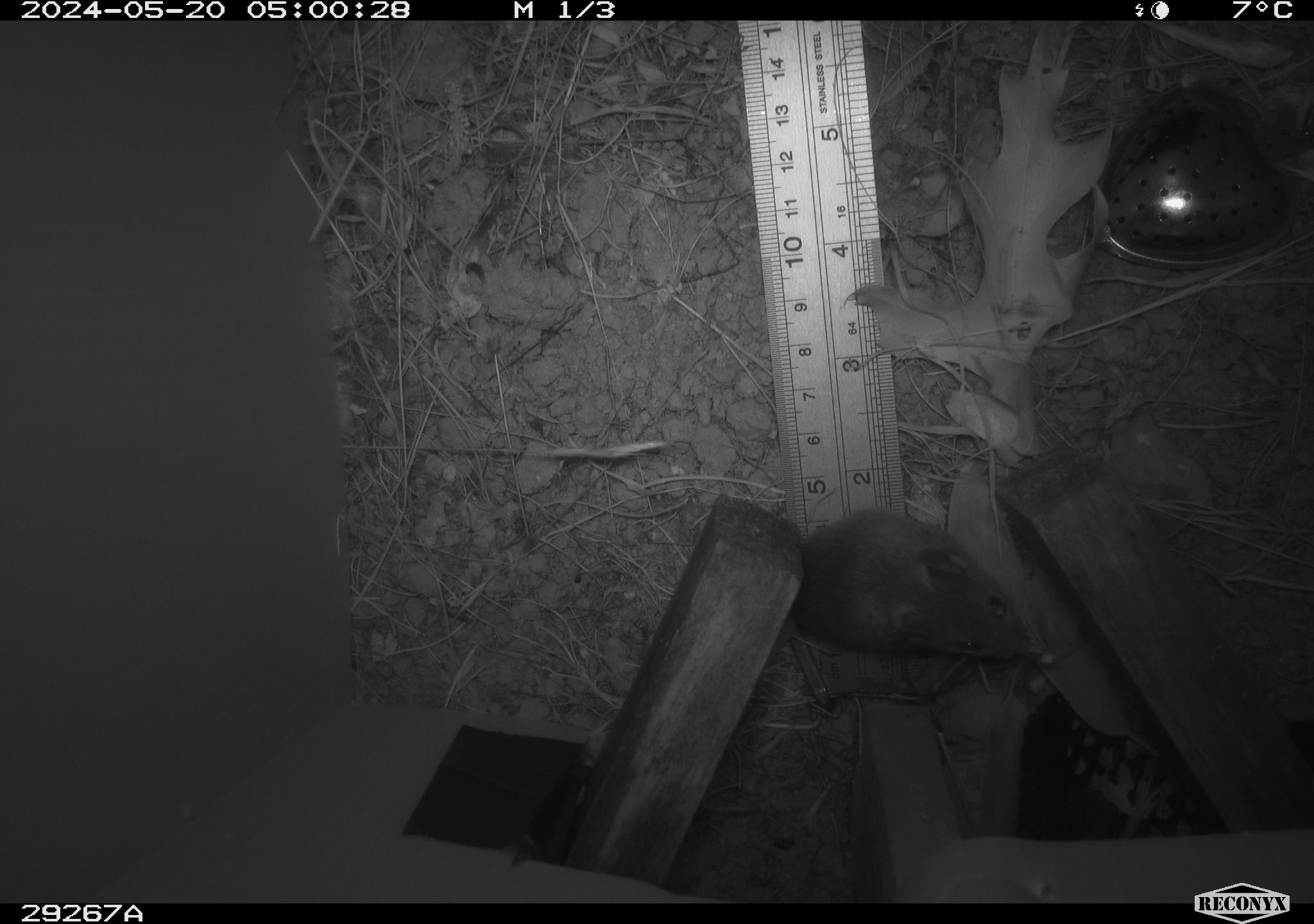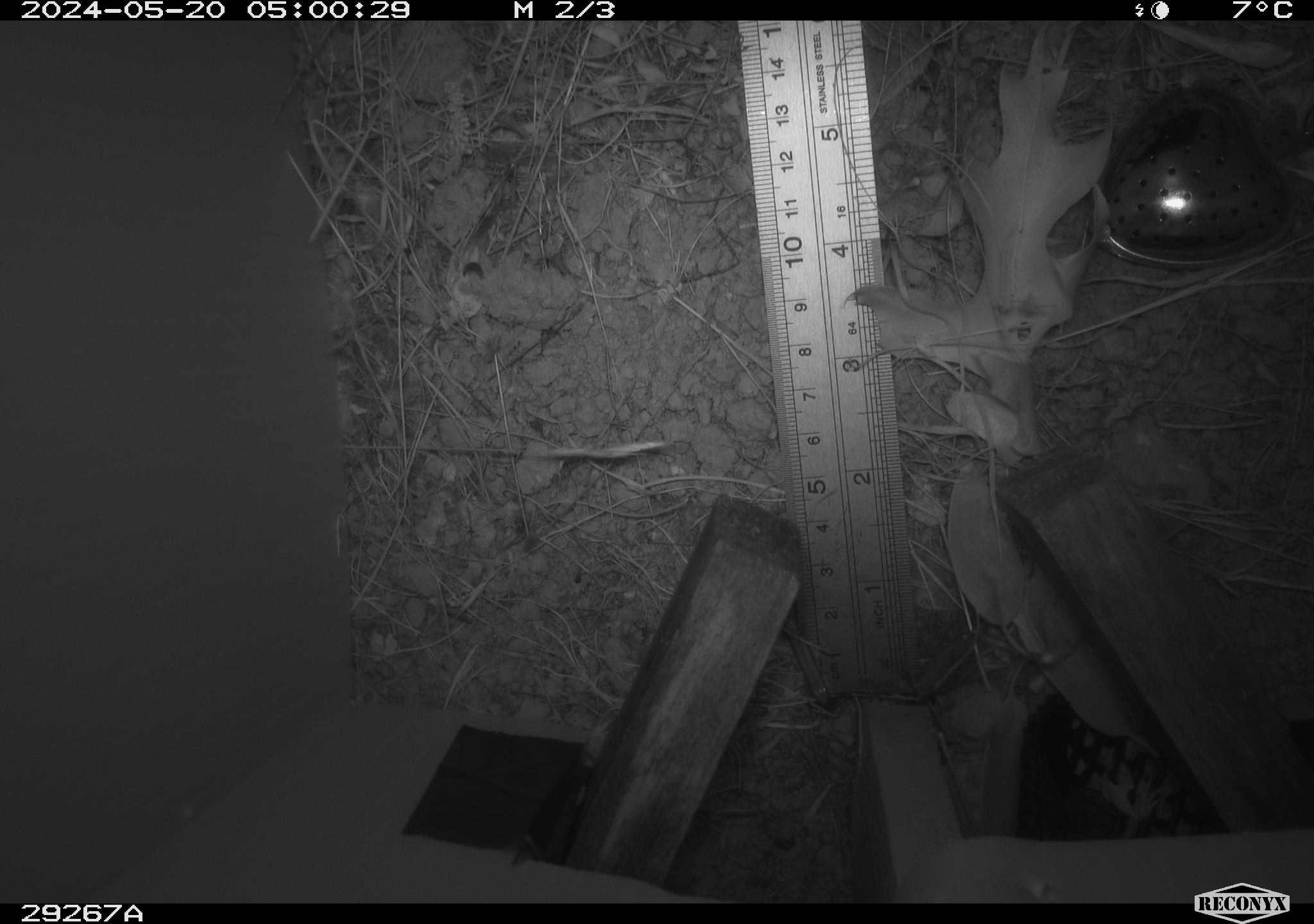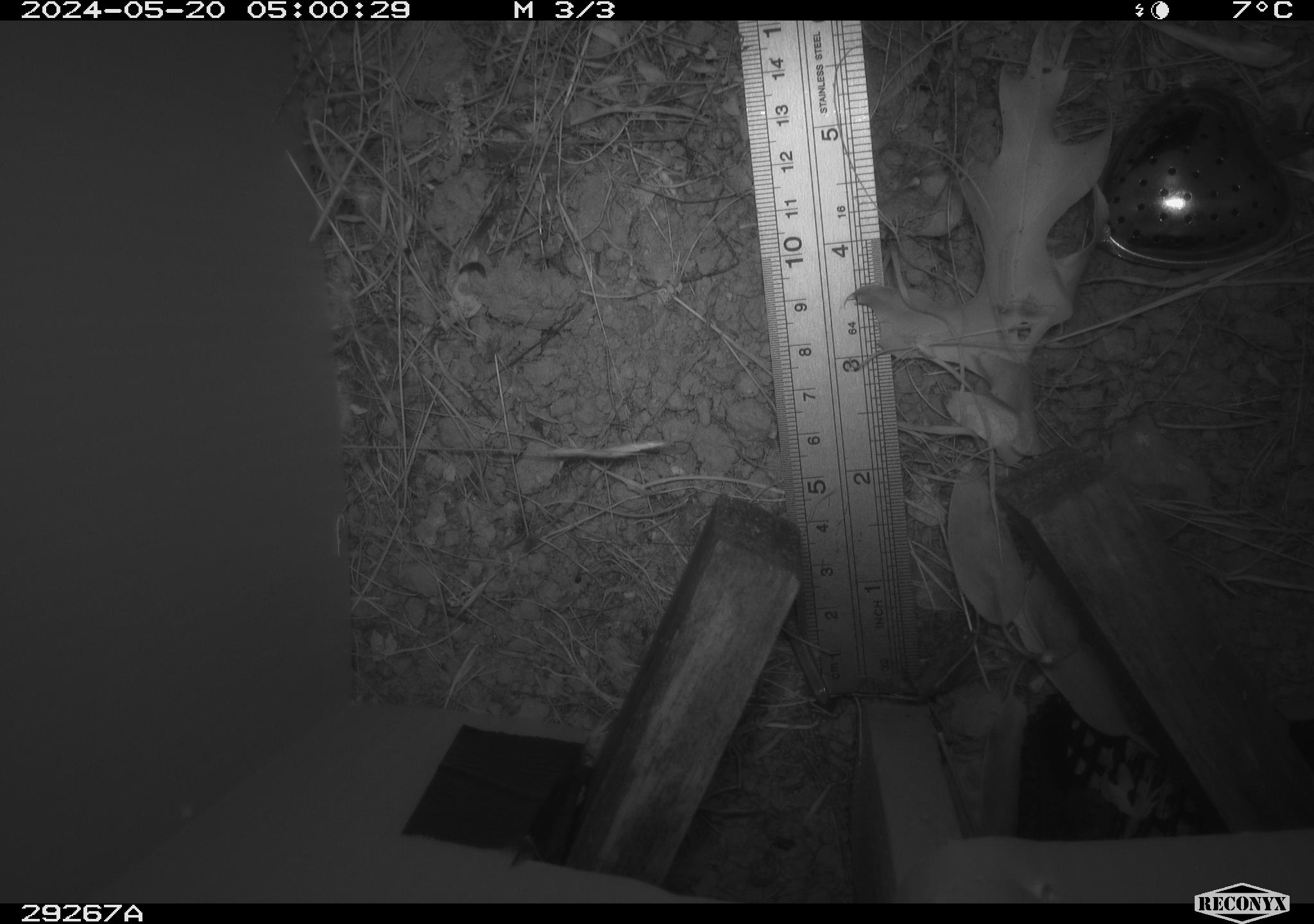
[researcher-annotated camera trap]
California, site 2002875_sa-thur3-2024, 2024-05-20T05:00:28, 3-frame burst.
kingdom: Animalia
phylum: Chordata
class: Mammalia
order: Rodentia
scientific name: Rodentia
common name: mouse species